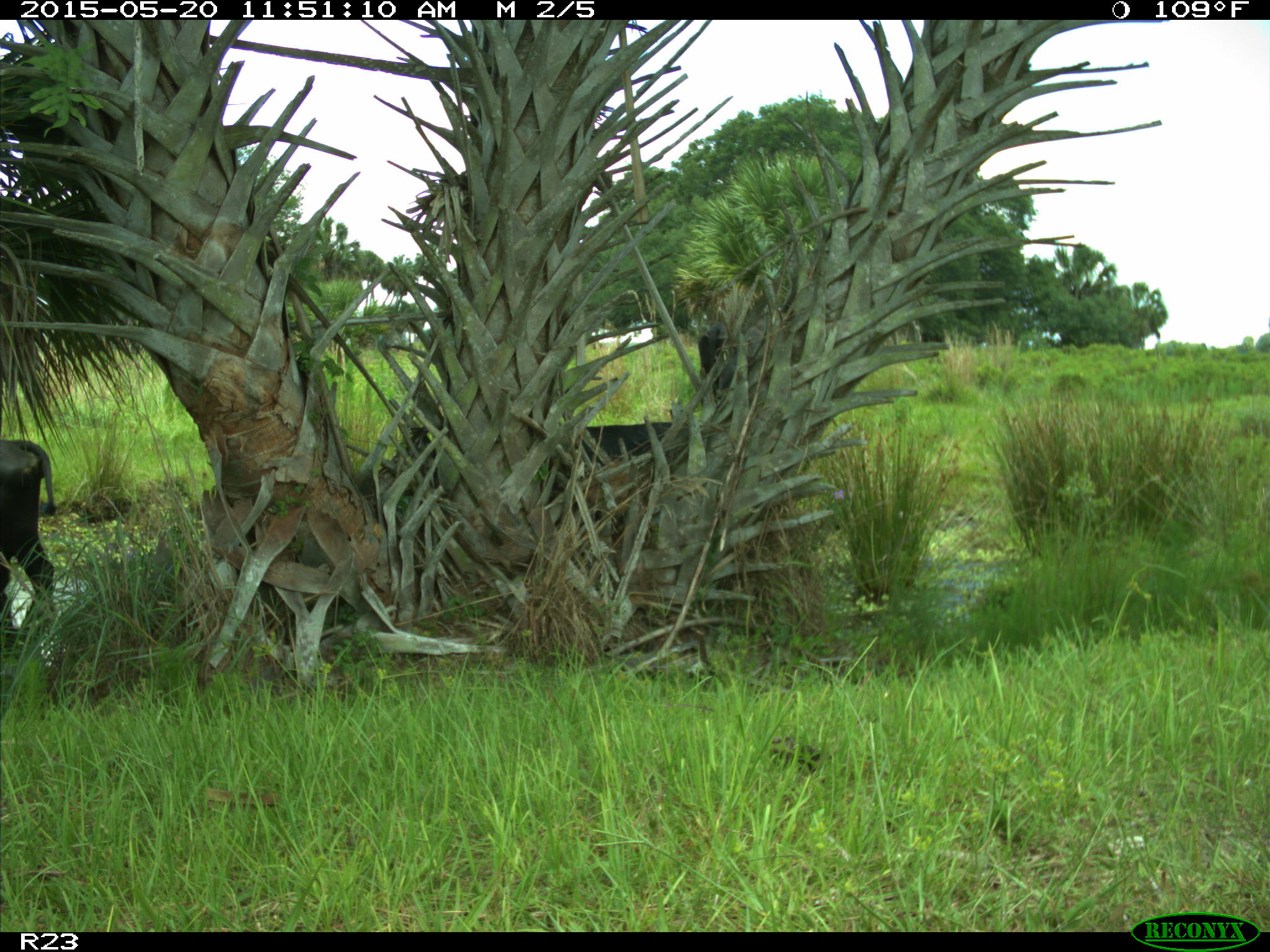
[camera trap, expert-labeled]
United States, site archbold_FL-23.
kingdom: Animalia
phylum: Chordata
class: Mammalia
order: Artiodactyla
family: Bovidae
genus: Bos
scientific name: Bos taurus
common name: domestic cow